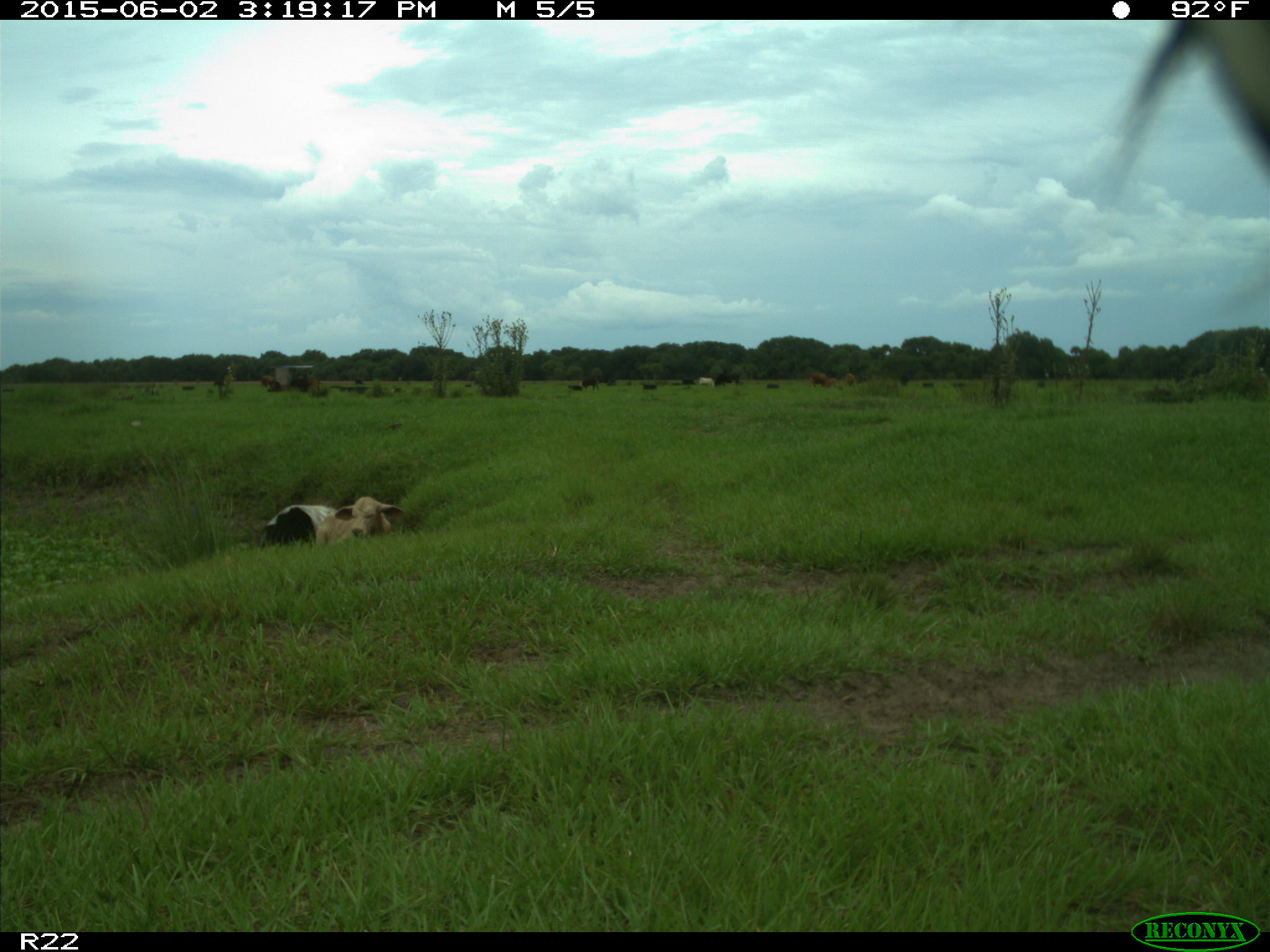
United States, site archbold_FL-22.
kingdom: Animalia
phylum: Chordata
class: Mammalia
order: Artiodactyla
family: Bovidae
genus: Bos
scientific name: Bos taurus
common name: domestic cow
Bos taurus (domestic cow).